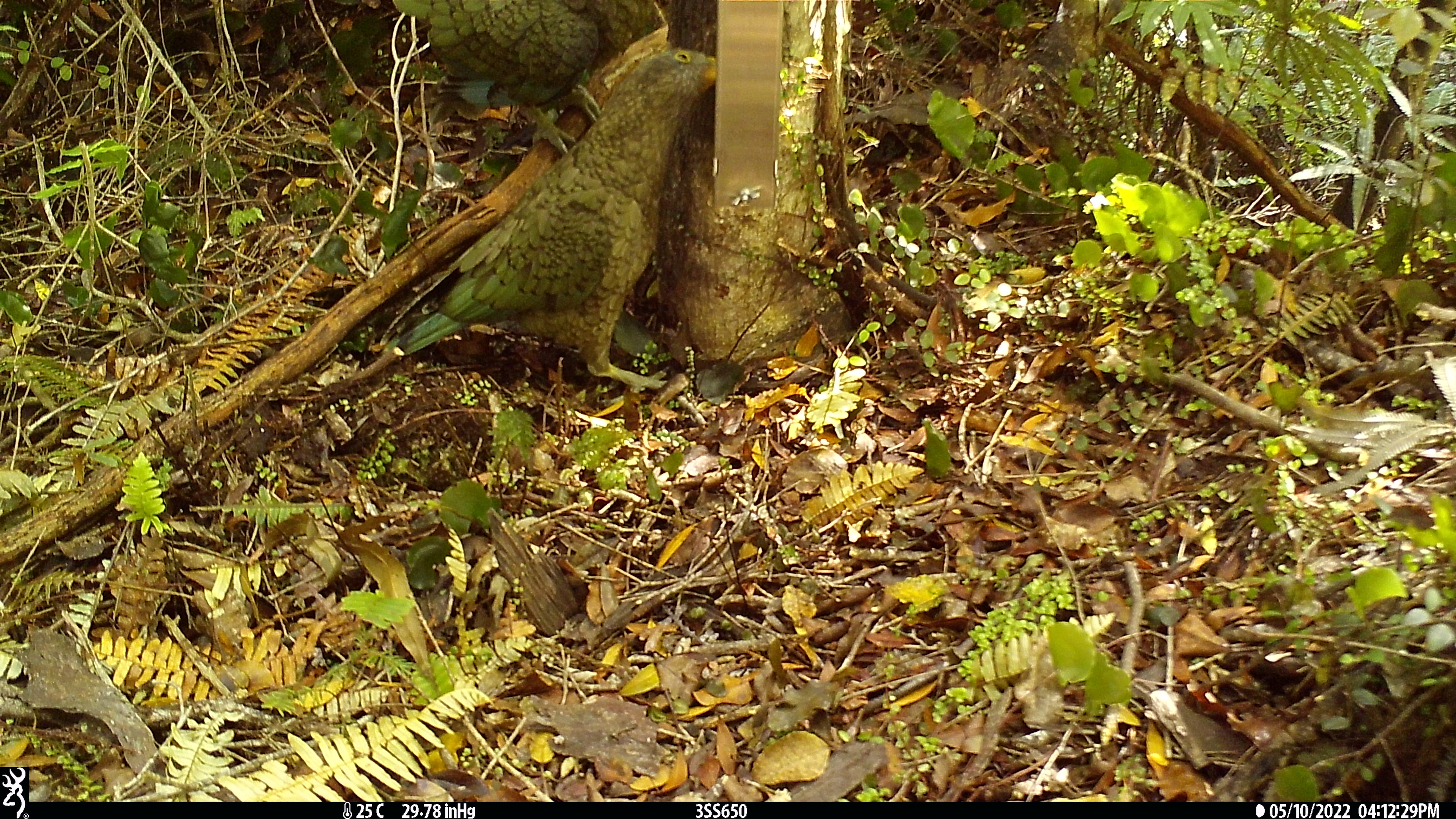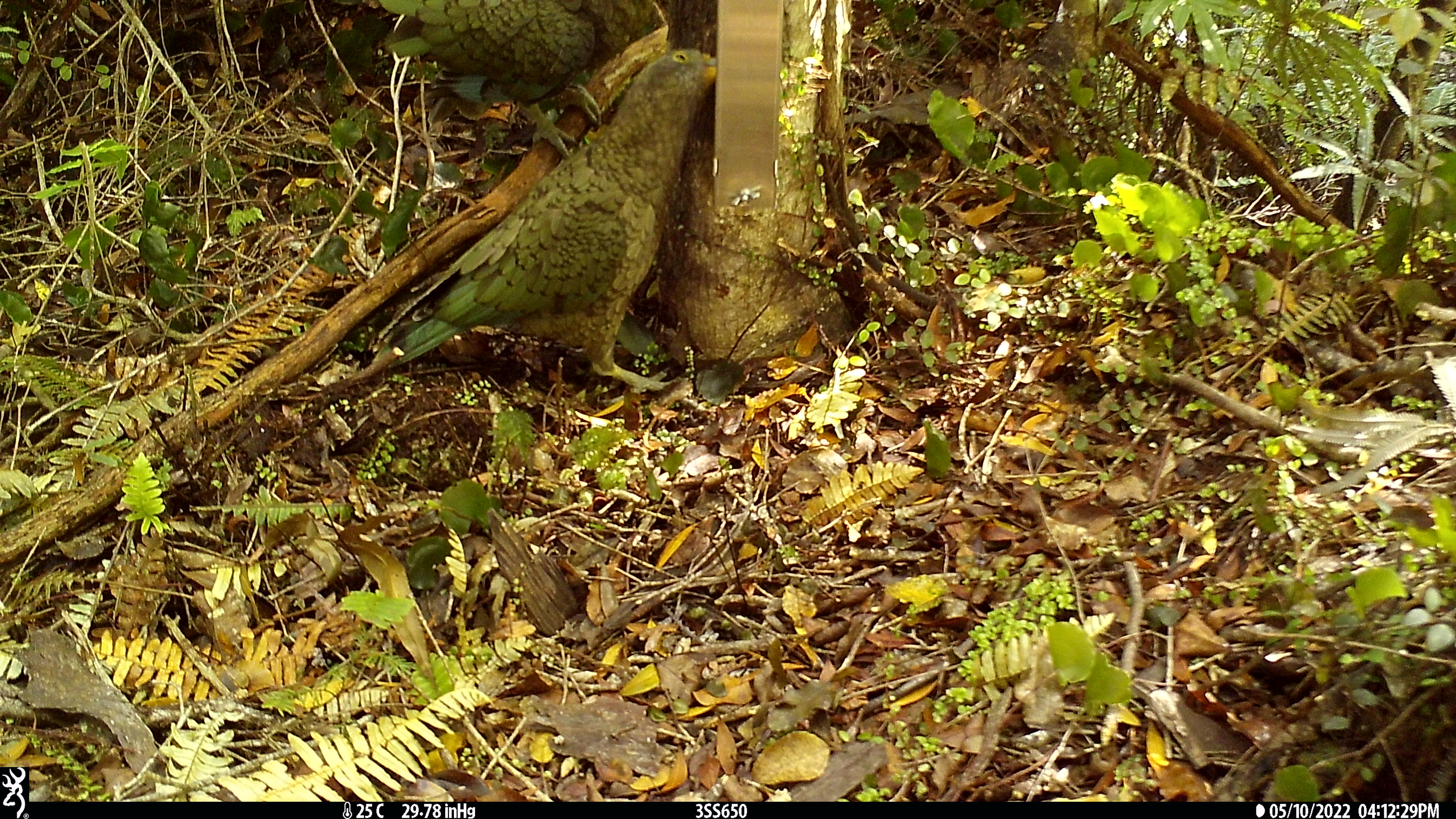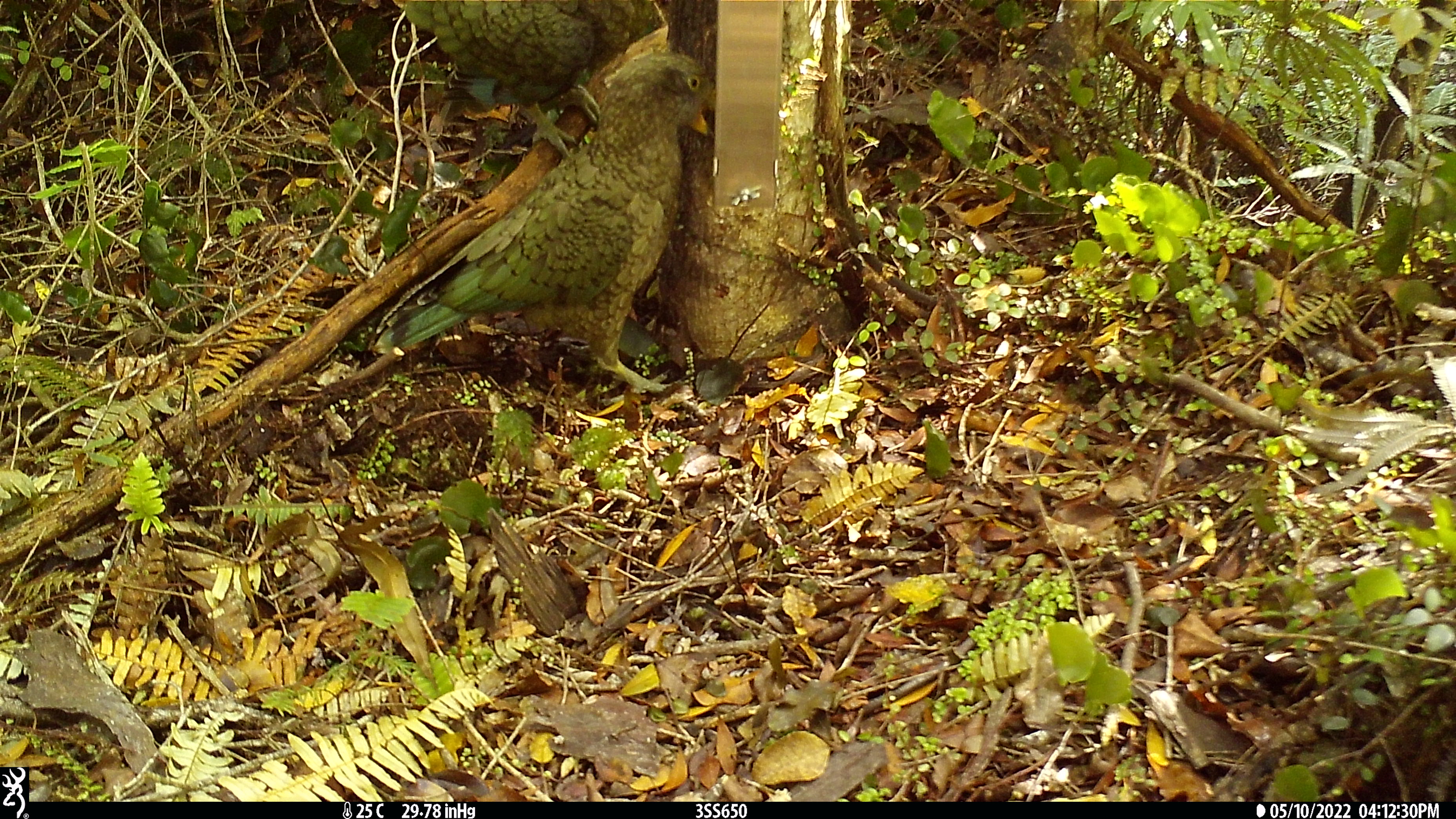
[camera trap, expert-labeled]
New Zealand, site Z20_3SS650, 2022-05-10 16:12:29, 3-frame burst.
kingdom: Animalia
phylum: Chordata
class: Aves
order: Psittaciformes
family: Strigopidae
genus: Nestor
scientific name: Nestor notabilis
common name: kea